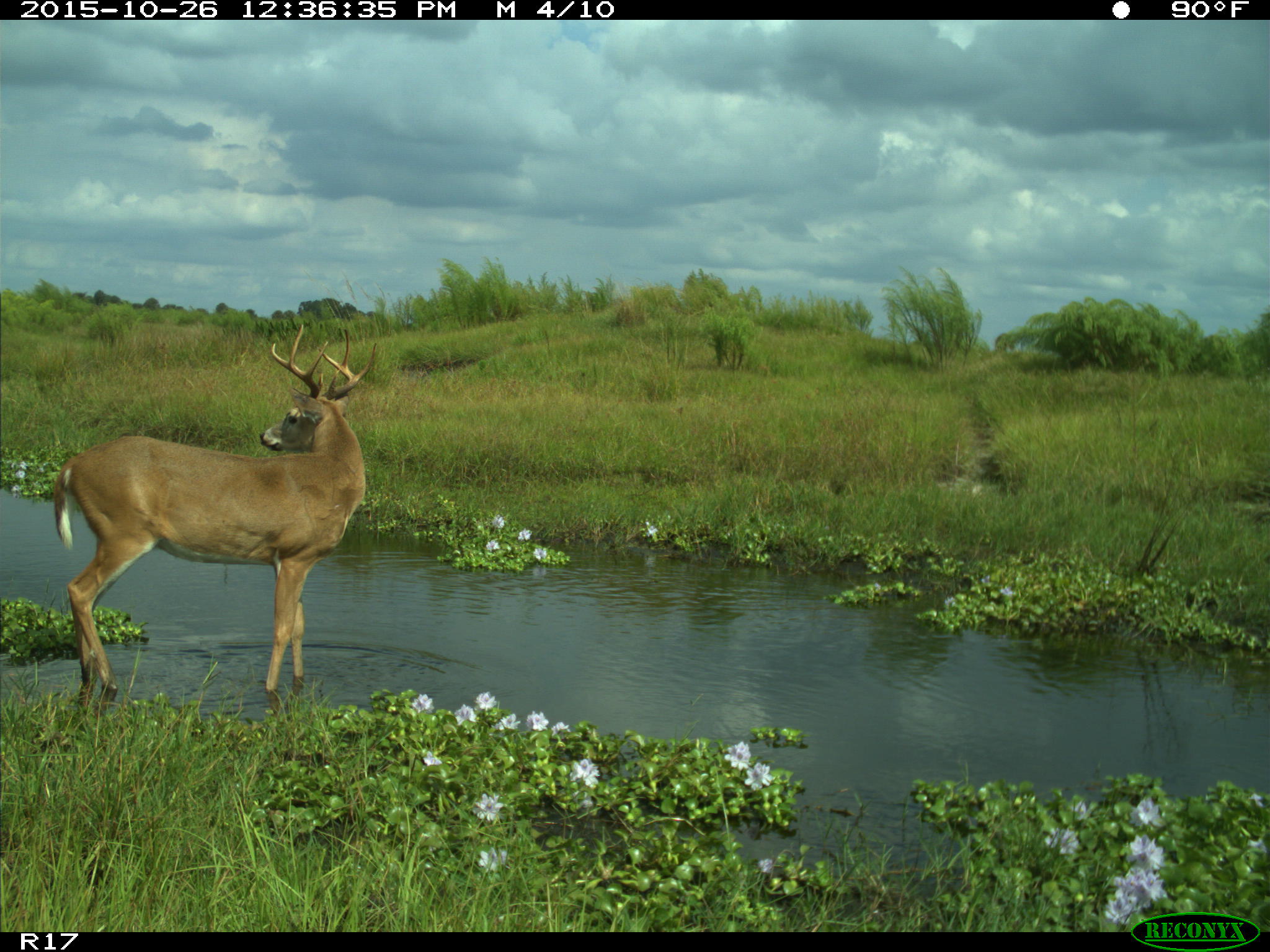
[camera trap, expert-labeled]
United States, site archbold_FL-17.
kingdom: Animalia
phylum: Chordata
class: Mammalia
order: Artiodactyla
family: Cervidae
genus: Odocoileus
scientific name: Odocoileus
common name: deer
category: unidentified deer